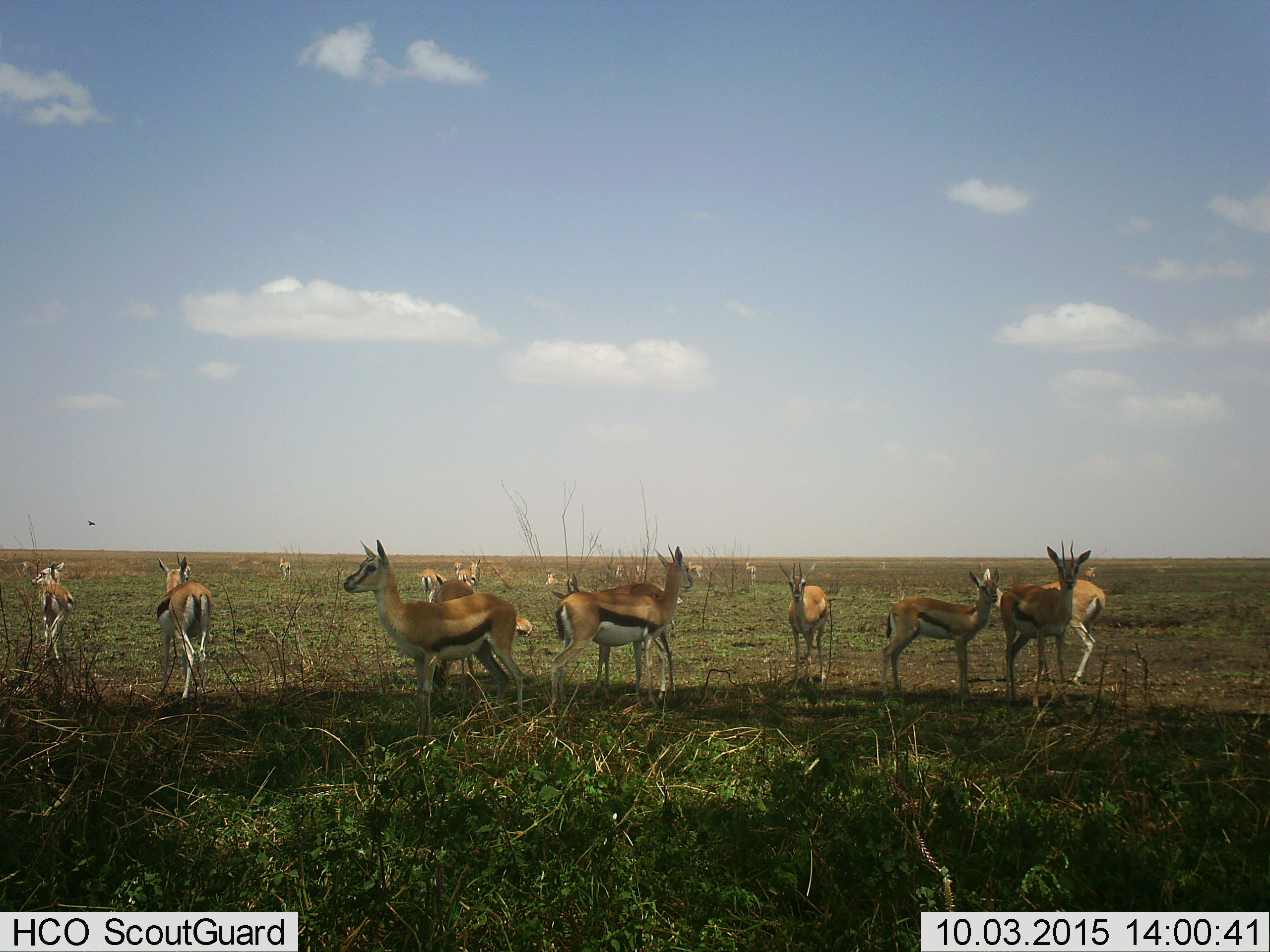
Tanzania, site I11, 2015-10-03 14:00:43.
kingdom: Animalia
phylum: Chordata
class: Mammalia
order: Artiodactyla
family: Bovidae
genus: Eudorcas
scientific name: Eudorcas thomsonii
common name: thomson's gazelle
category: gazellethomsons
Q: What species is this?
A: Gazellethomsons (thomson's gazelle) (Eudorcas thomsonii).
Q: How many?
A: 11-50.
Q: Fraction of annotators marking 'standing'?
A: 100%.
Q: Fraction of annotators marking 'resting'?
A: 12%.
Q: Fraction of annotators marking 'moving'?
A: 0%.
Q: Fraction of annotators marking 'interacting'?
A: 0%.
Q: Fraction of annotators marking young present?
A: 38%.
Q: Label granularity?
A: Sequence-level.